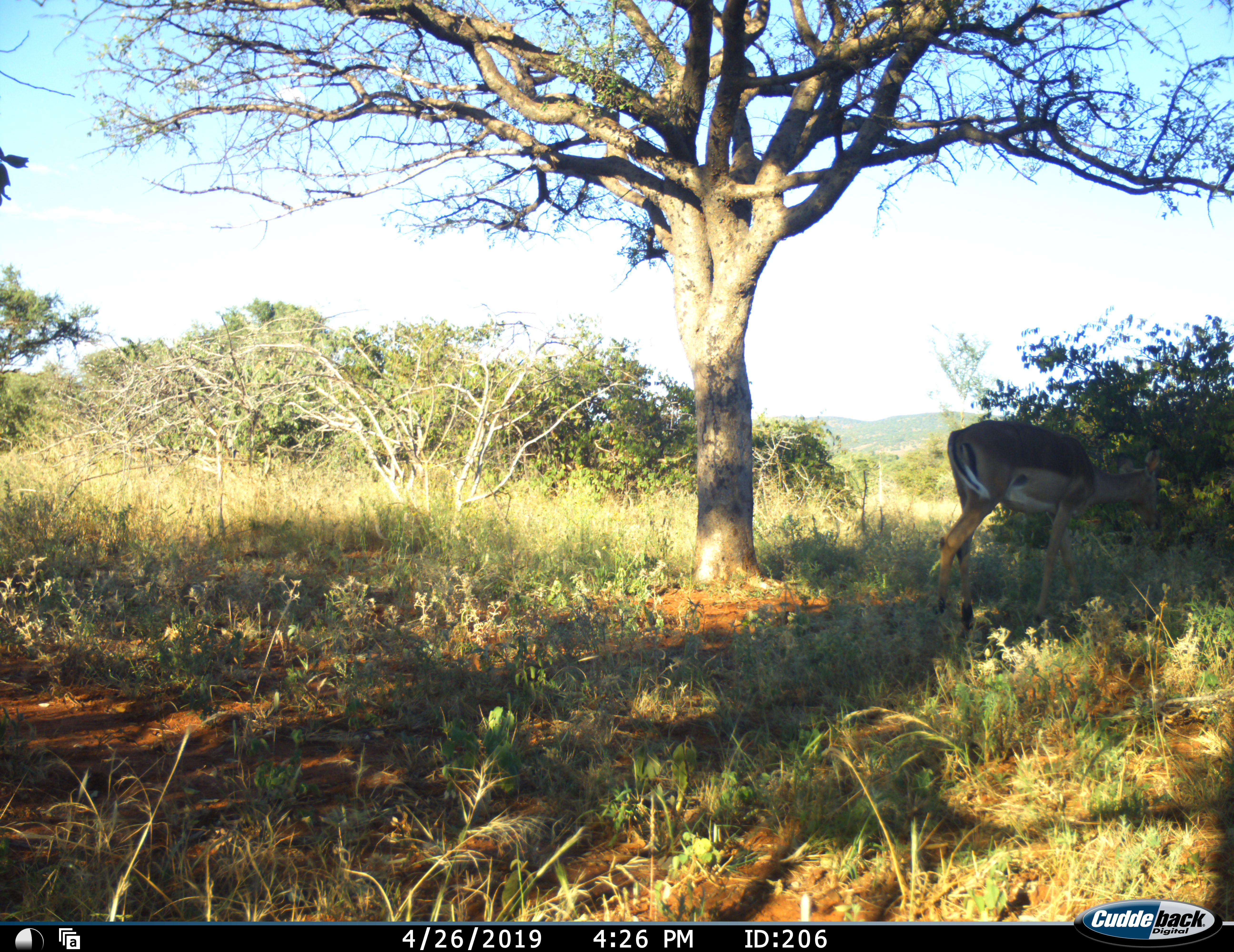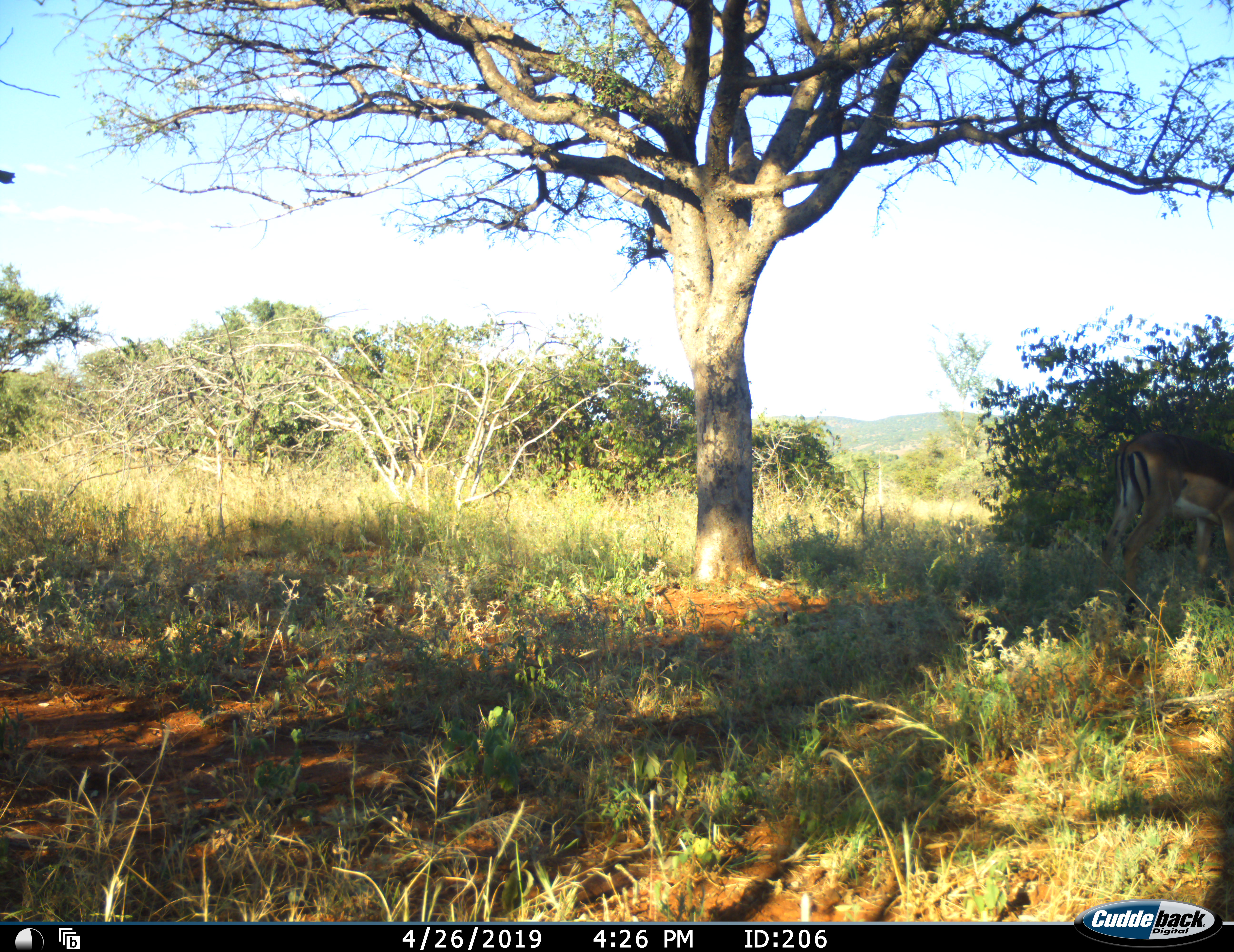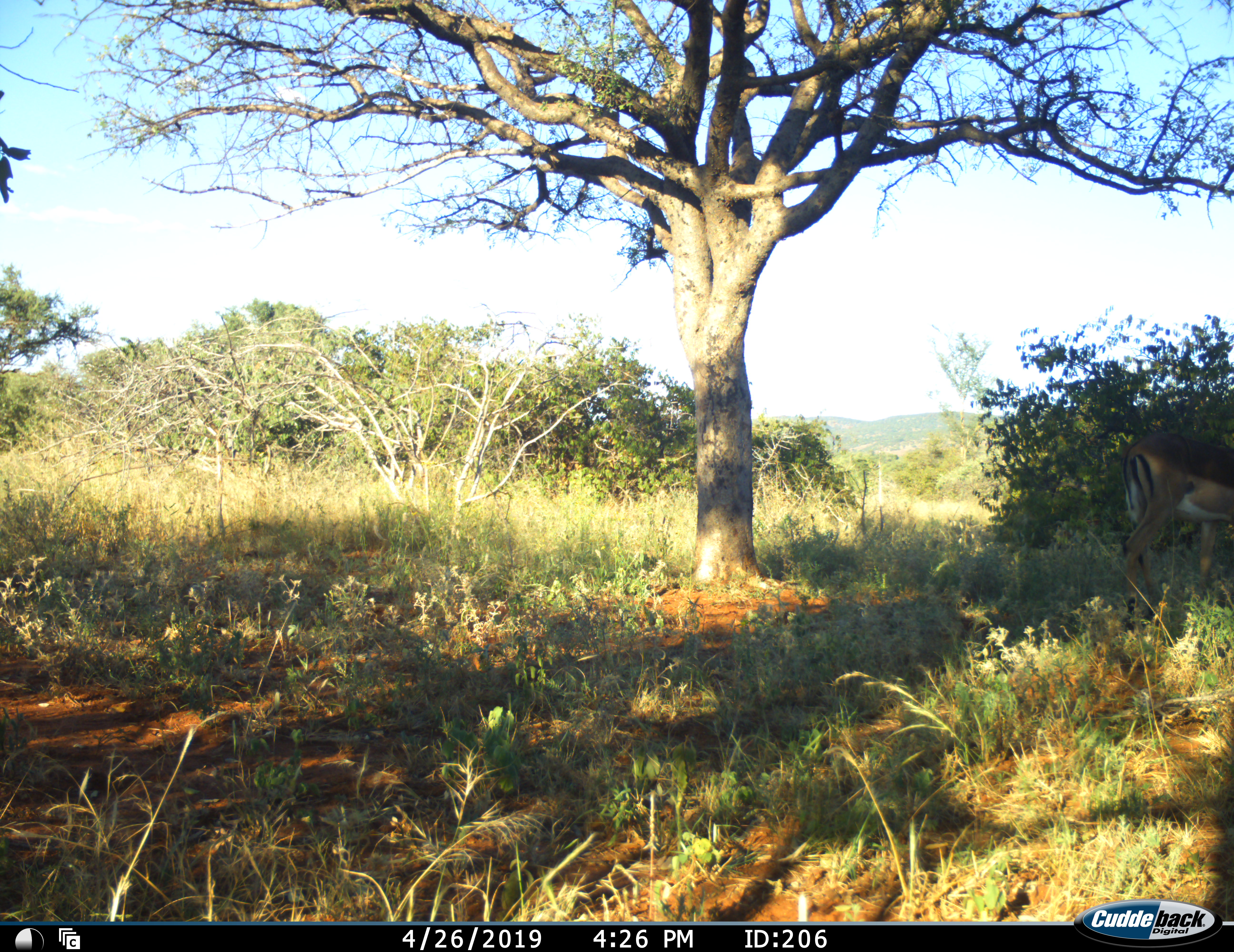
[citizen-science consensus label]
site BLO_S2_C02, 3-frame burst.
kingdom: Animalia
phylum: Chordata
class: Mammalia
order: Artiodactyla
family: Bovidae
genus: Aepyceros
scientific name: Aepyceros melampus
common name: impala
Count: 1.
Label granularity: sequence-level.